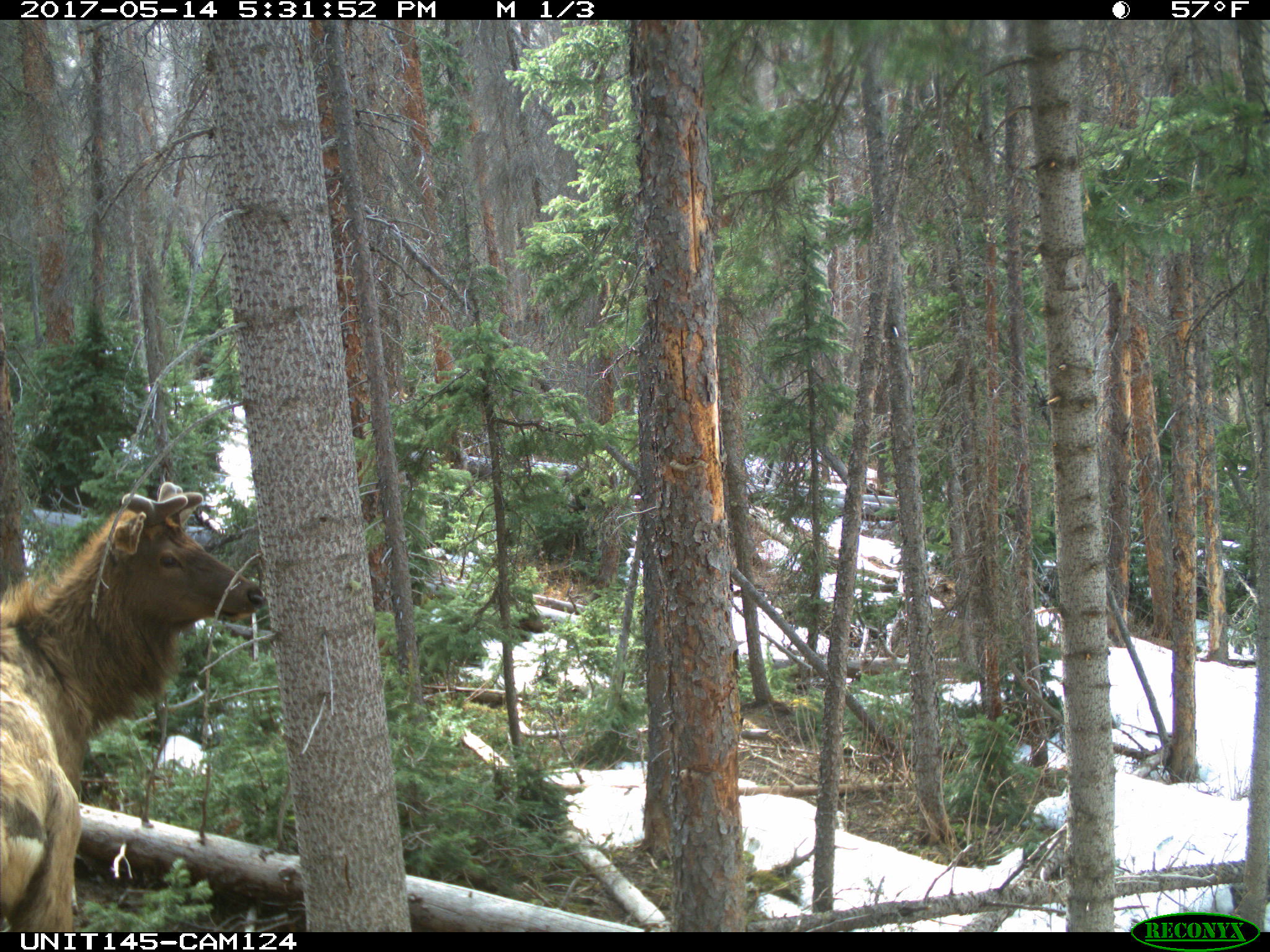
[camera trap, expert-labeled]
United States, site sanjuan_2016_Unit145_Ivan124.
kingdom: Animalia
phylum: Chordata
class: Mammalia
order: Artiodactyla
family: Cervidae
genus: Cervus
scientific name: Cervus elaphus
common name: red deer